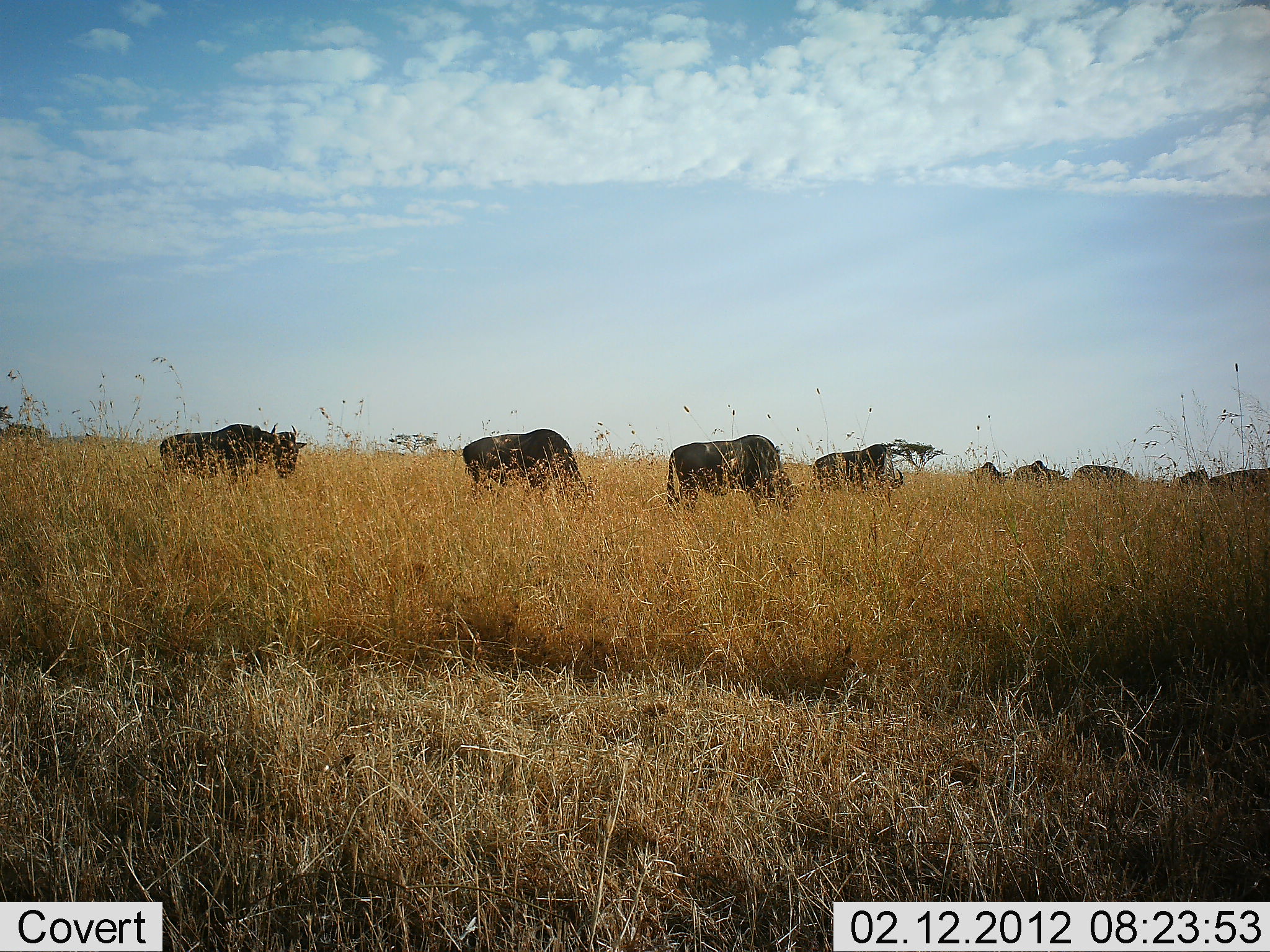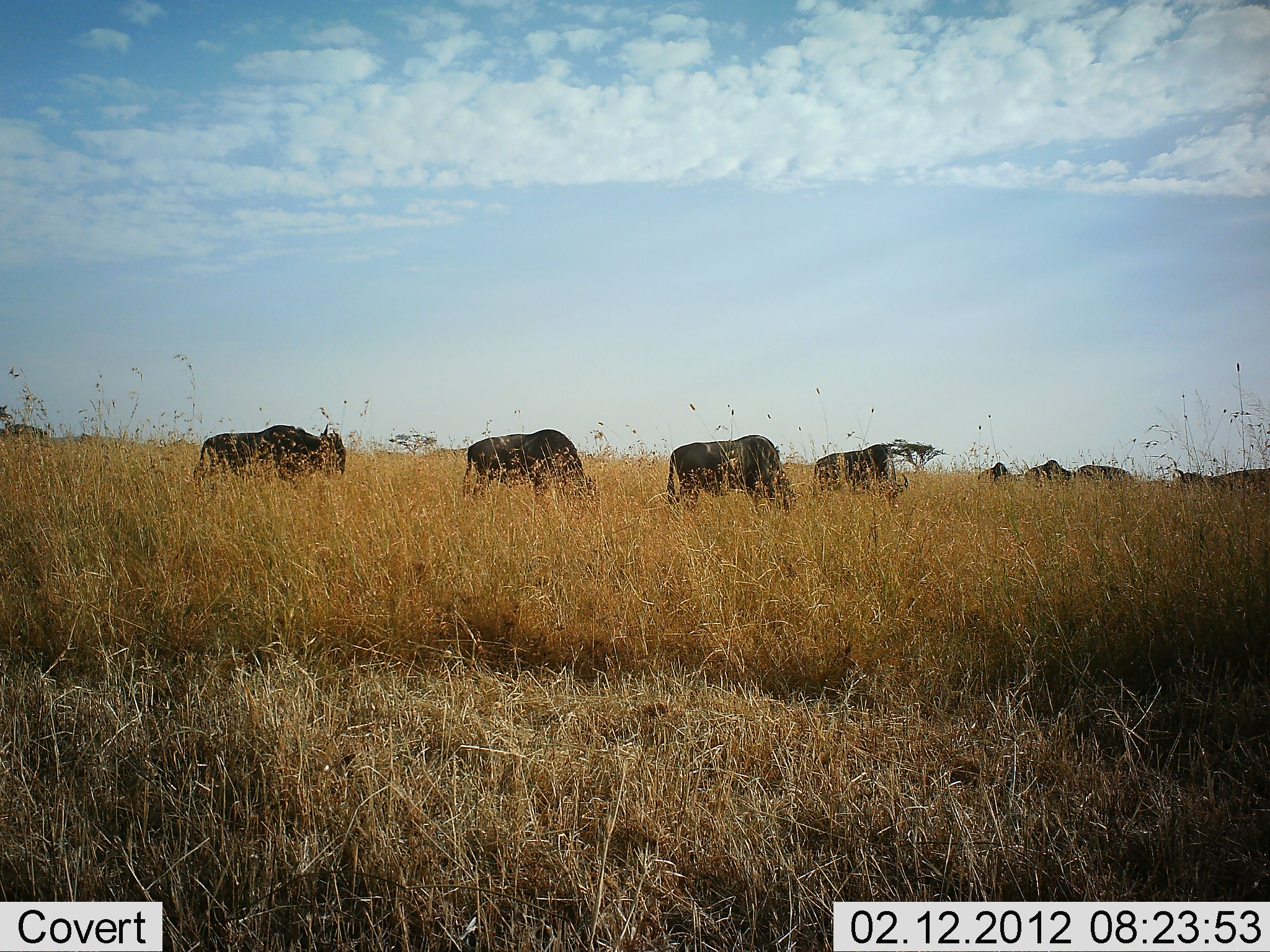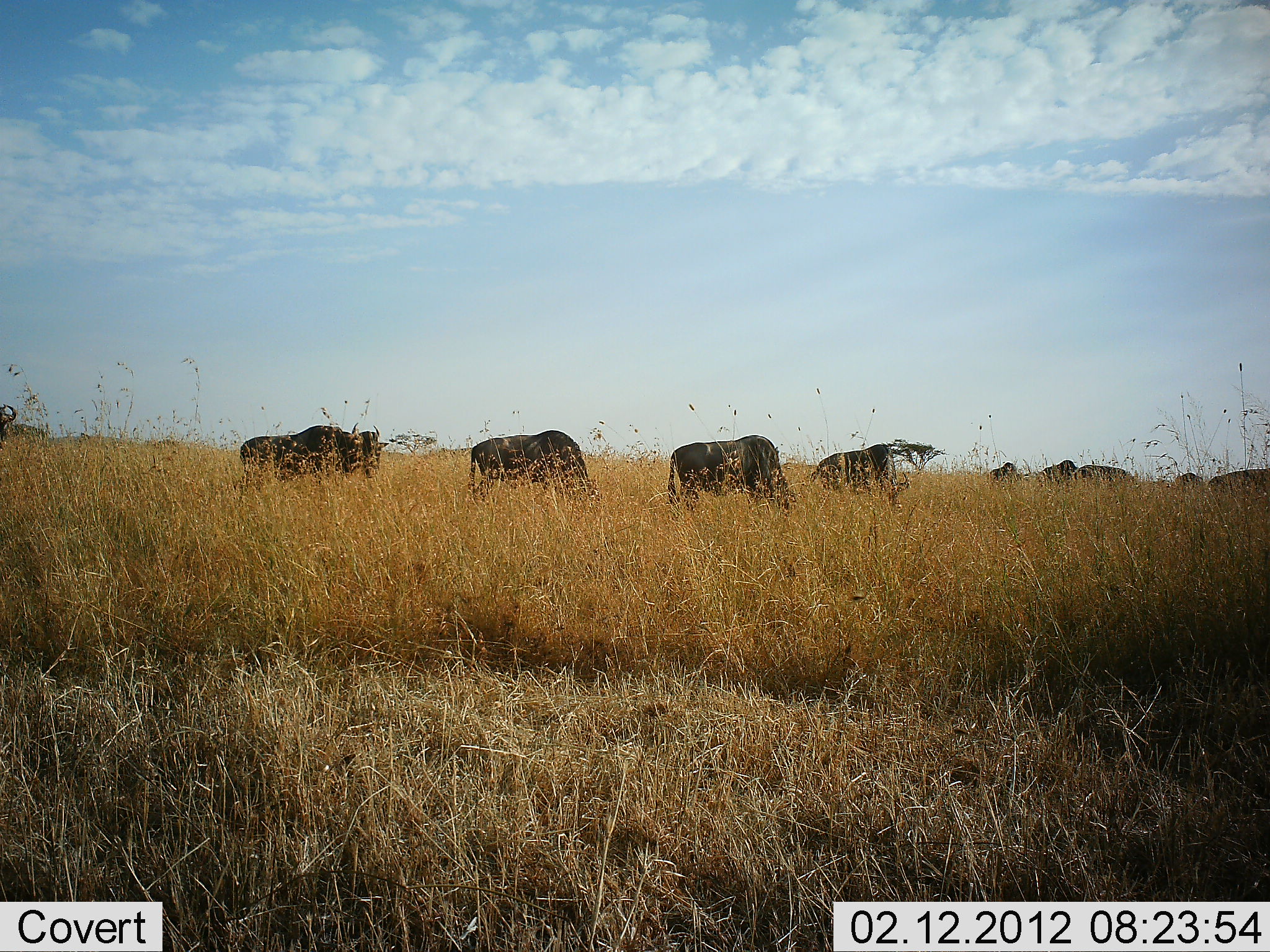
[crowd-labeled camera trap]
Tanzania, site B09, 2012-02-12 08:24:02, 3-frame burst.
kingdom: Animalia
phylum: Chordata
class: Mammalia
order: Artiodactyla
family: Bovidae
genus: Connochaetes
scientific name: Connochaetes taurinus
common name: blue wildebeest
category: wildebeest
Wildebeest (blue wildebeest) (Connochaetes taurinus), count 9. Behavior (volunteer vote fractions): standing 33%, resting 0%, moving 81%, interacting 0%. Young present (vote fraction): 5%. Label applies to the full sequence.